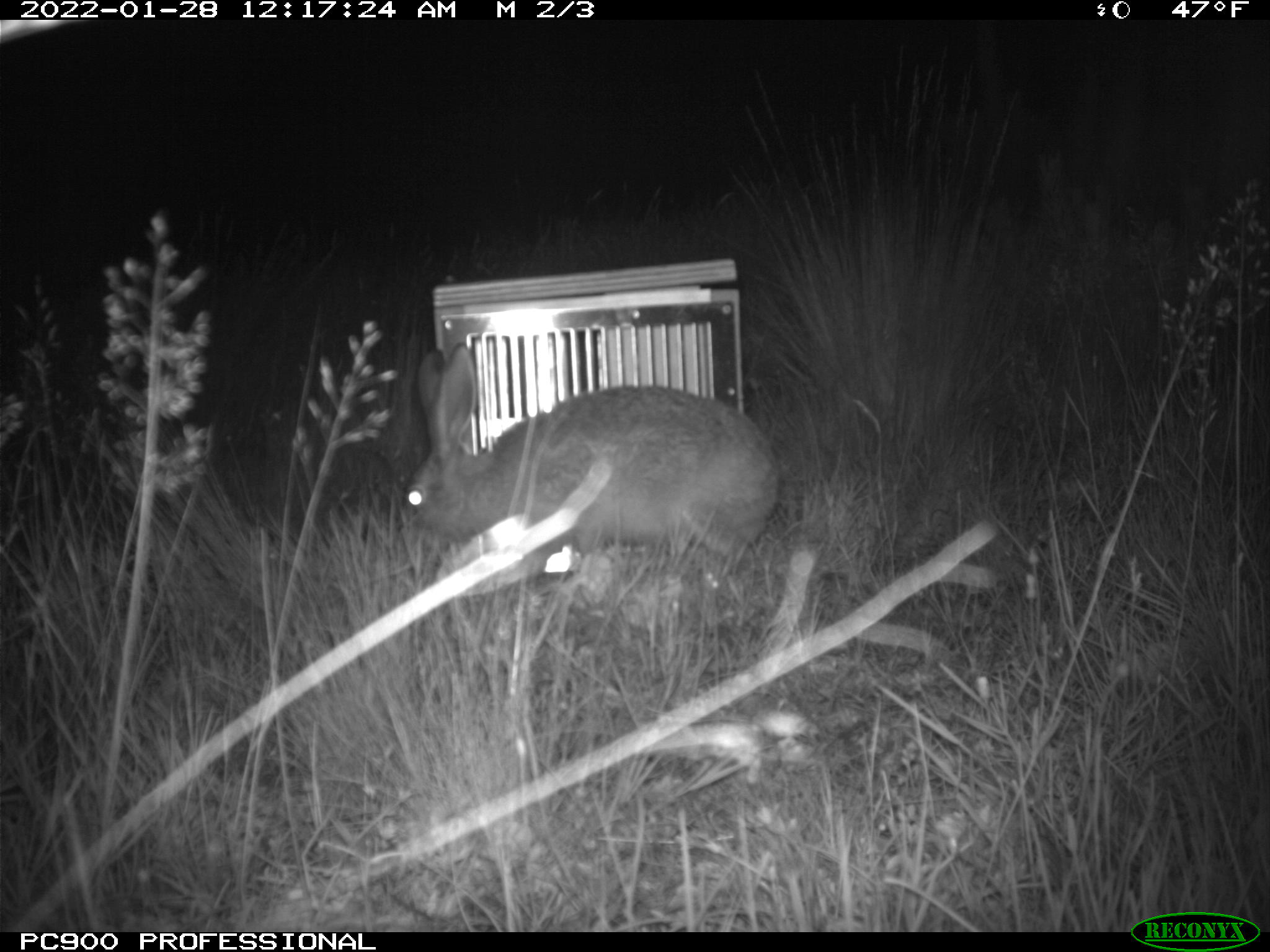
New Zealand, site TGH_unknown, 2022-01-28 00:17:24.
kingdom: Animalia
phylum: Chordata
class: Mammalia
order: Lagomorpha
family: Leporidae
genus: Lepus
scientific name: Lepus europaeus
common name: brown hare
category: hare